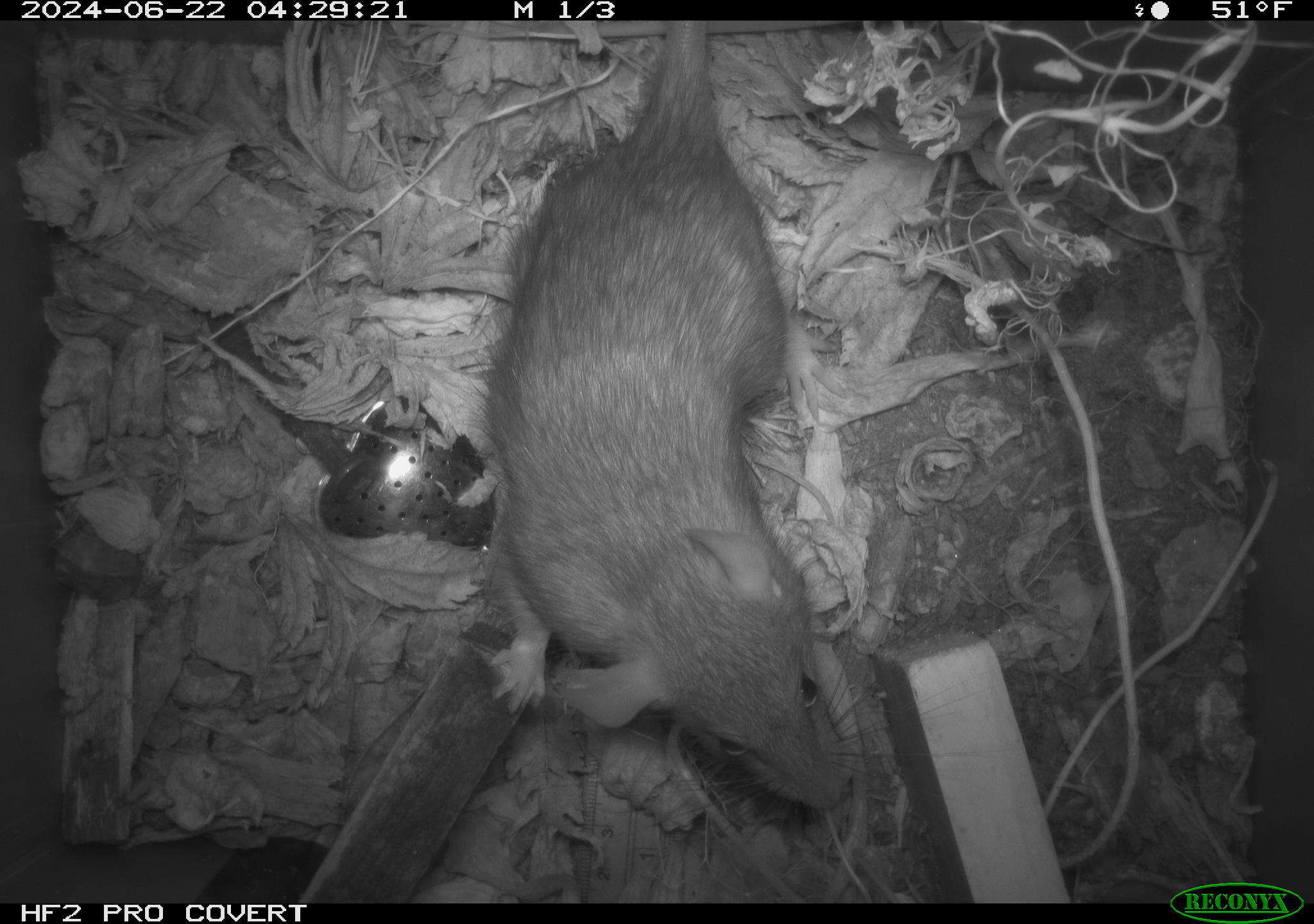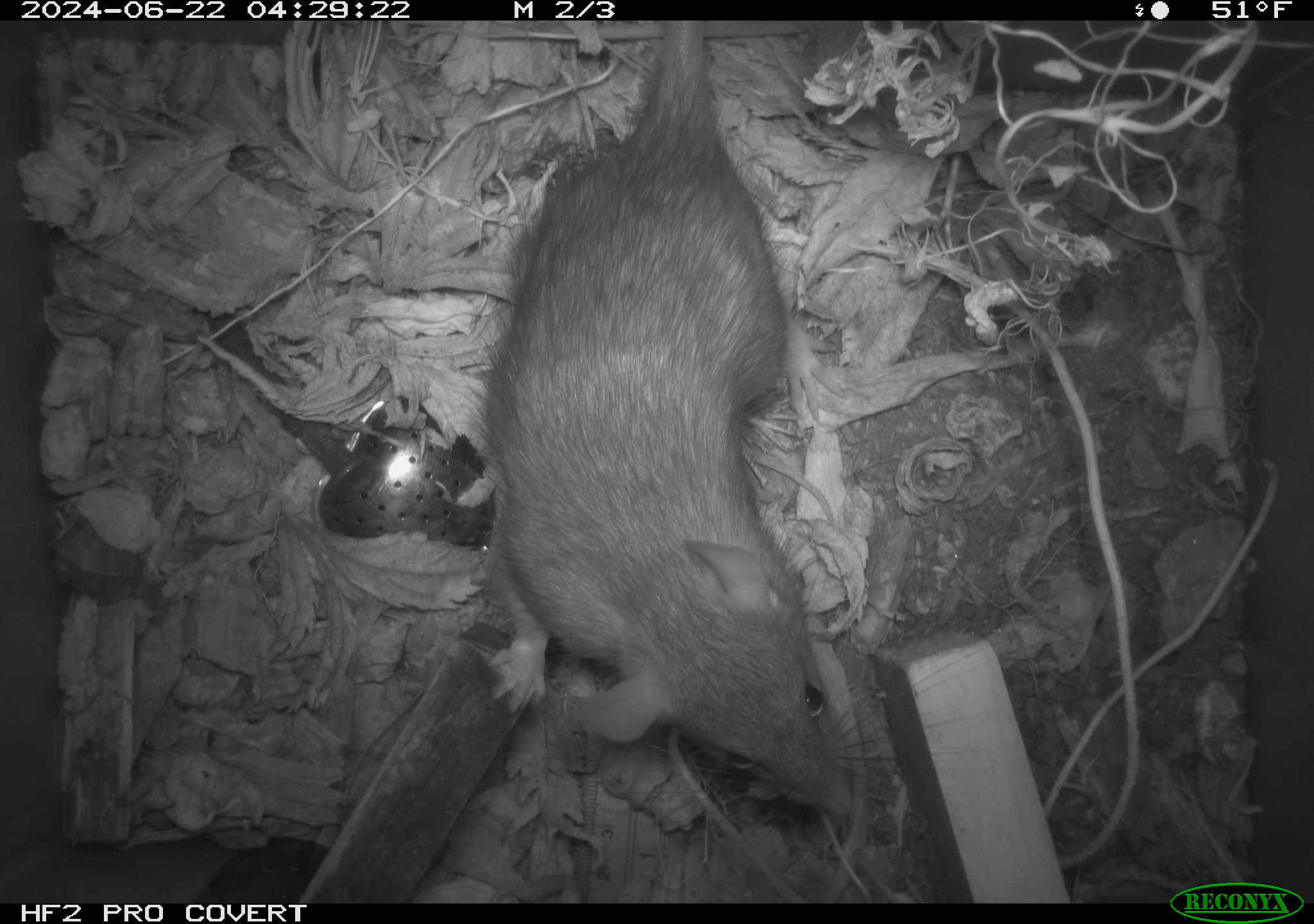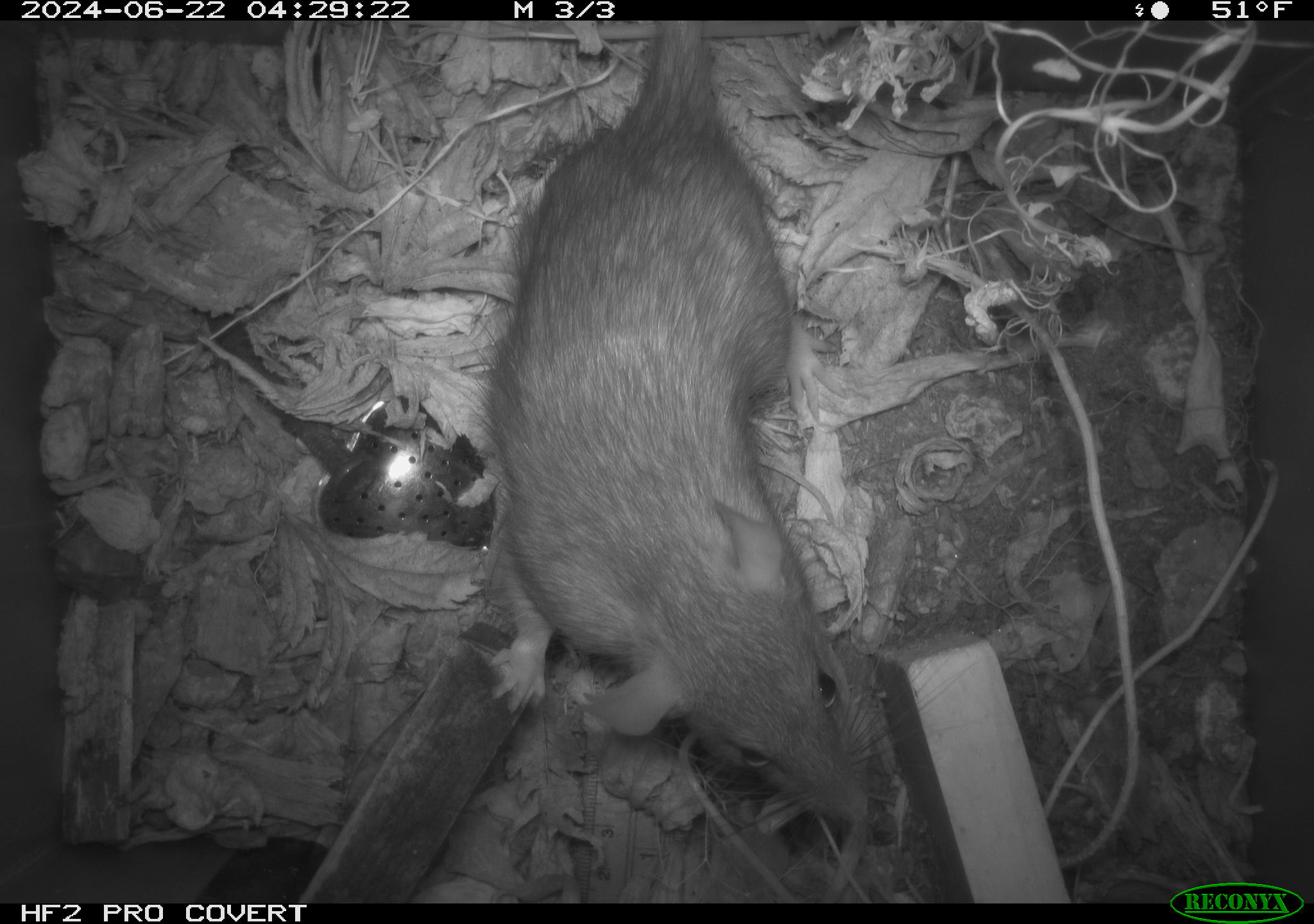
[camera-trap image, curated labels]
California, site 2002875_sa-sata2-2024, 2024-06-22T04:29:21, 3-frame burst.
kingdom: Animalia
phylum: Chordata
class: Mammalia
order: Rodentia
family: Muridae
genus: Rattus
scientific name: Rattus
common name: rat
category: rattus species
Rattus species (rat) (Rattus).